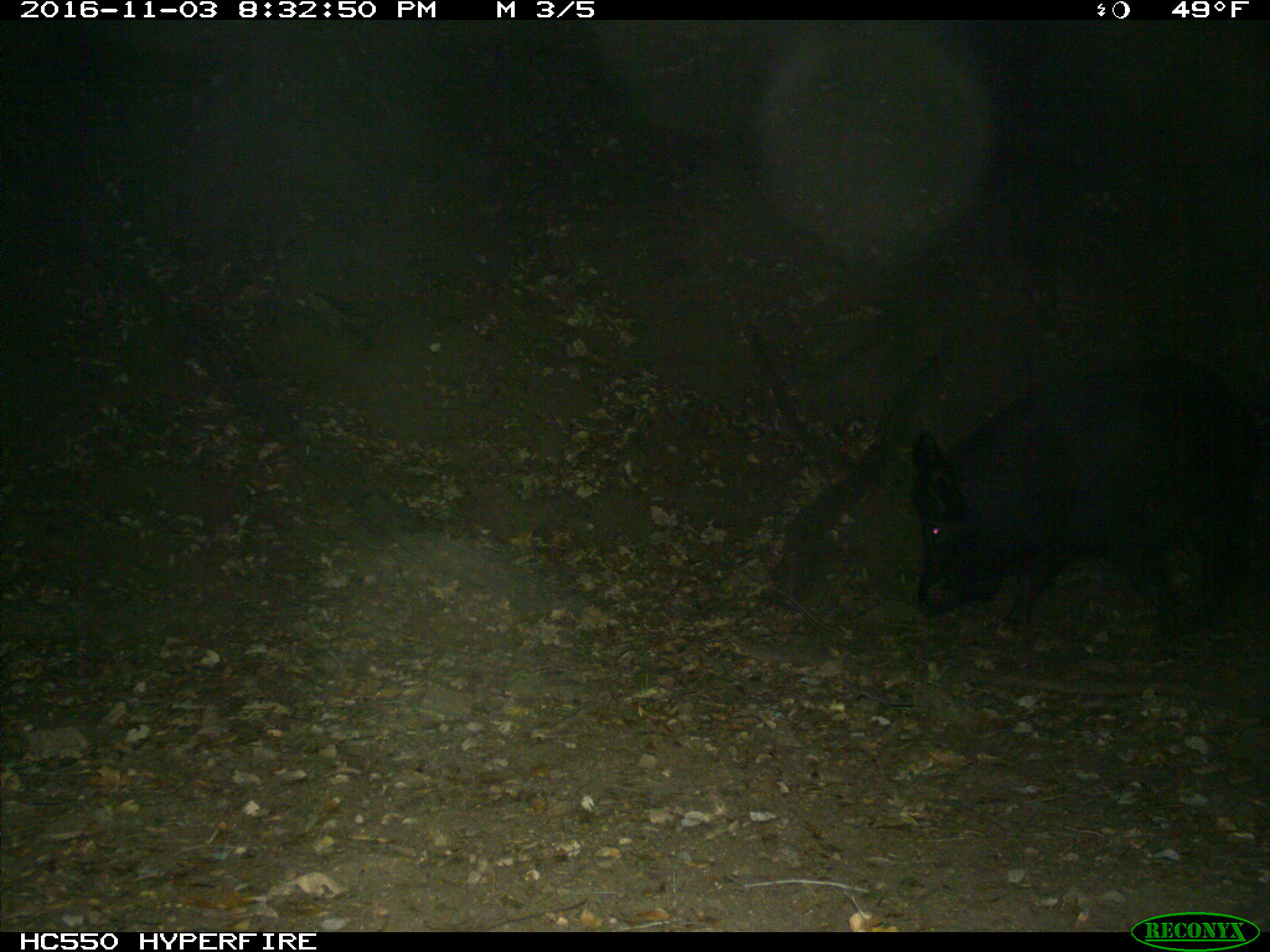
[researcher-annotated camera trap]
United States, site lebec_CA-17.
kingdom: Animalia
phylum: Chordata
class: Mammalia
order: Artiodactyla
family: Suidae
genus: Sus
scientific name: Sus scrofa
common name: wild boar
Sus scrofa (wild boar).